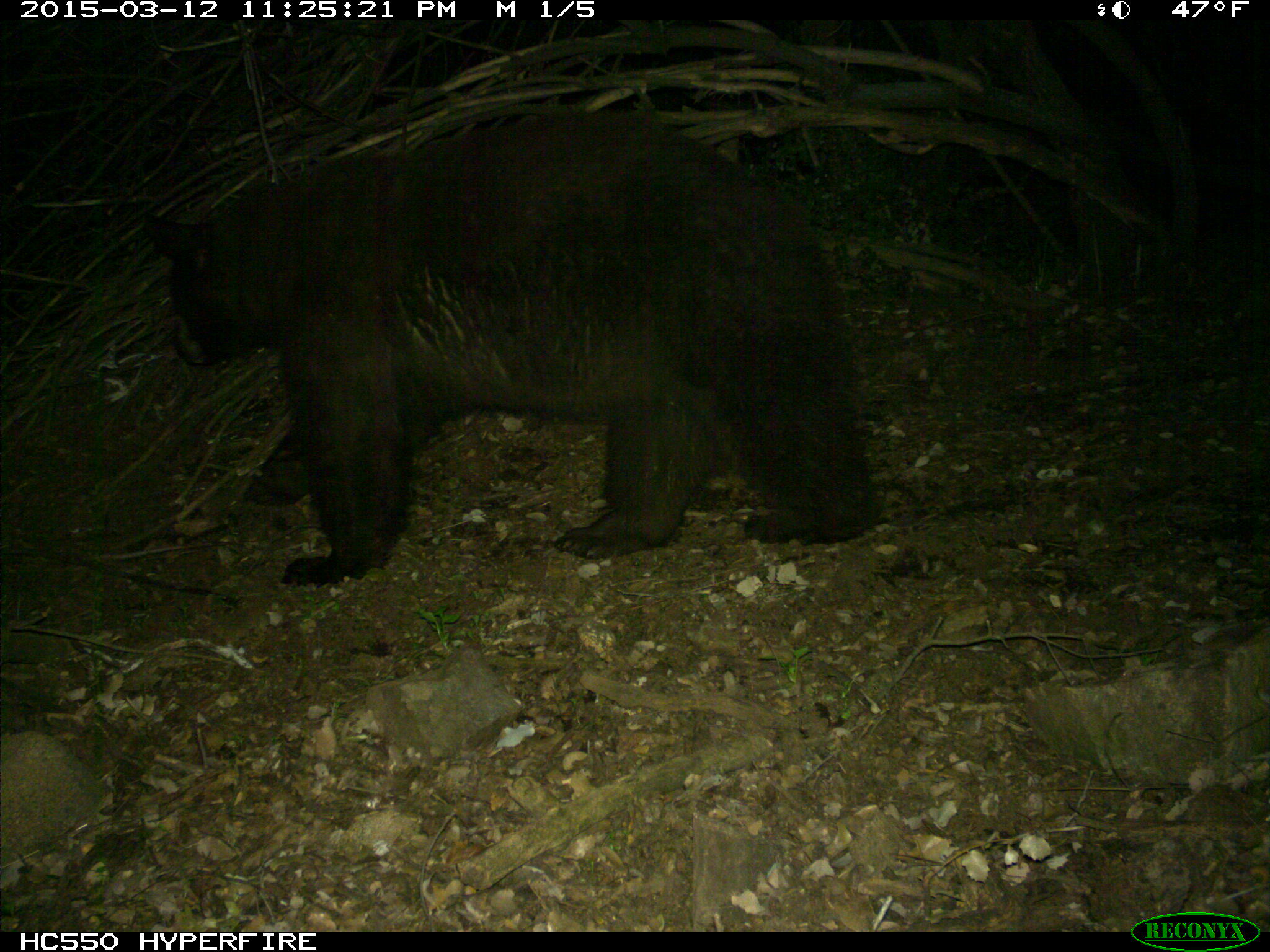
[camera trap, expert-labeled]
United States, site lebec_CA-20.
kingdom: Animalia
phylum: Chordata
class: Mammalia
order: Carnivora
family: Ursidae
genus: Ursus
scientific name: Ursus americanus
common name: american black bear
Ursus americanus (american black bear).